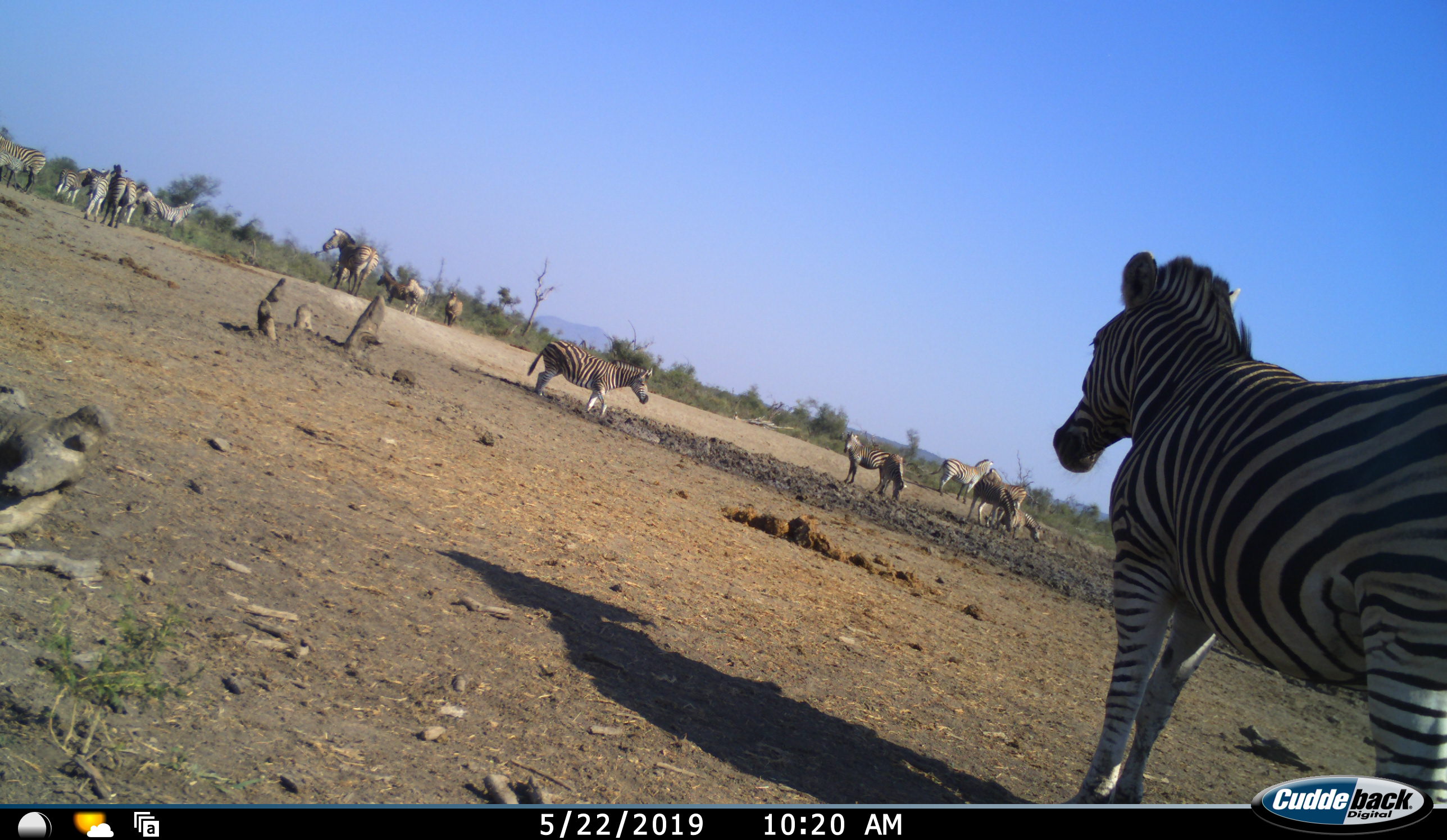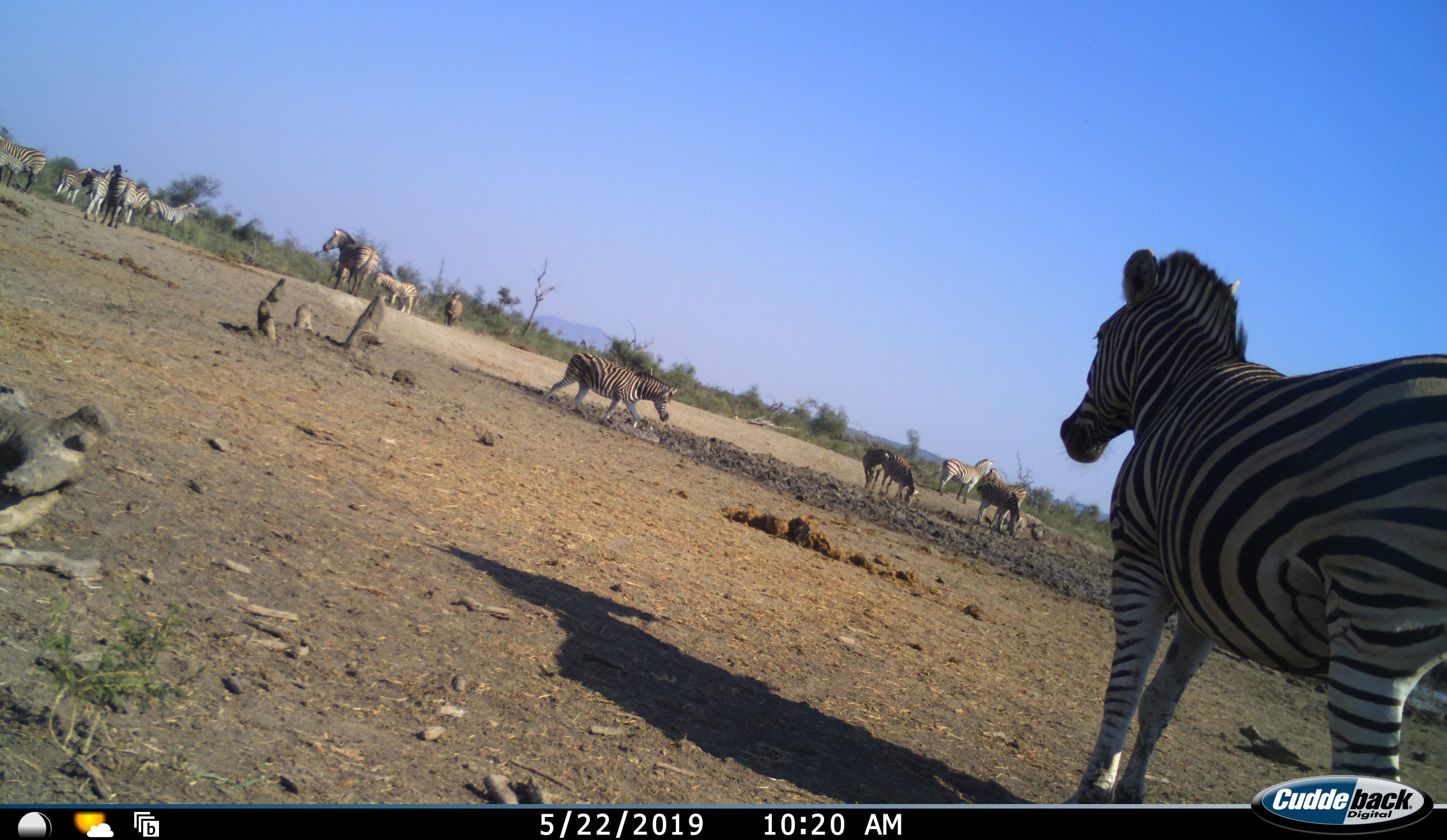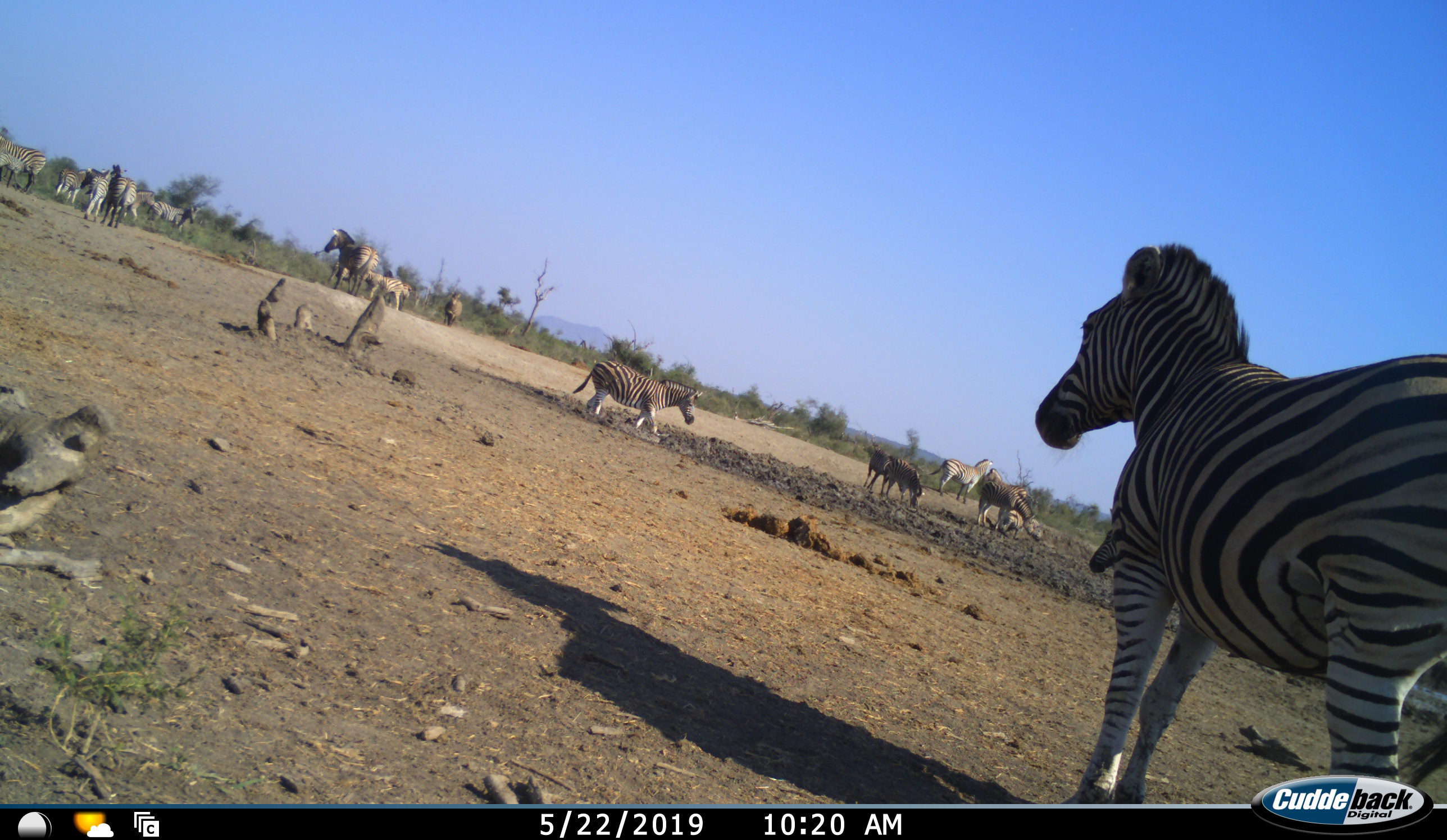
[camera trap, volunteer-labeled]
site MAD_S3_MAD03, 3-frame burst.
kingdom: Animalia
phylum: Chordata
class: Mammalia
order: Perissodactyla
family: Equidae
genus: Equus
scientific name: Equus quagga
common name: plains zebra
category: zebraplains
Zebraplains (plains zebra) (Equus quagga), count 11-50. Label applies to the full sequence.